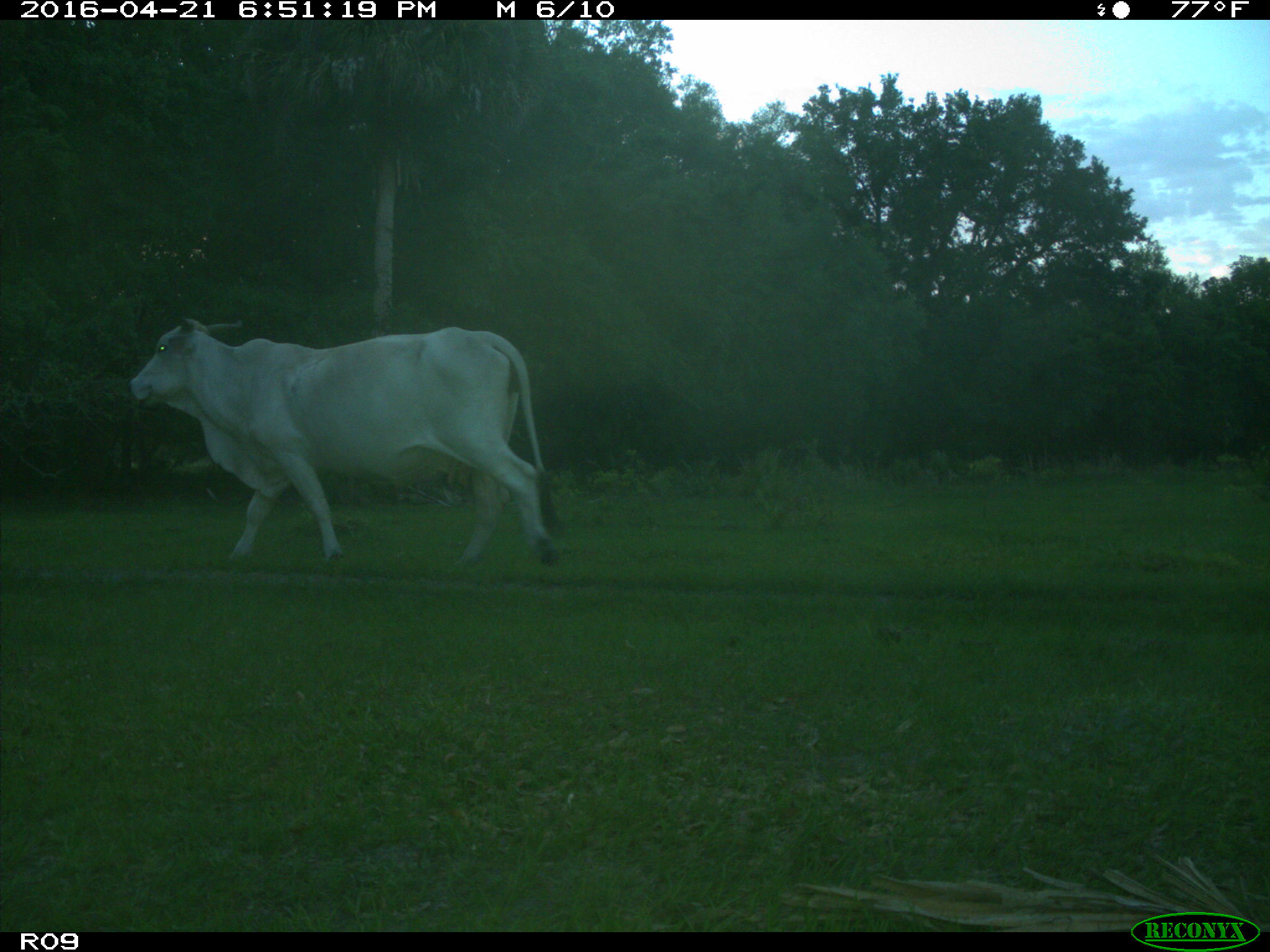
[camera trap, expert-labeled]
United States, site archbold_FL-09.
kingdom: Animalia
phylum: Chordata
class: Mammalia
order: Artiodactyla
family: Bovidae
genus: Bos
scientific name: Bos taurus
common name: domestic cow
Bos taurus (domestic cow).